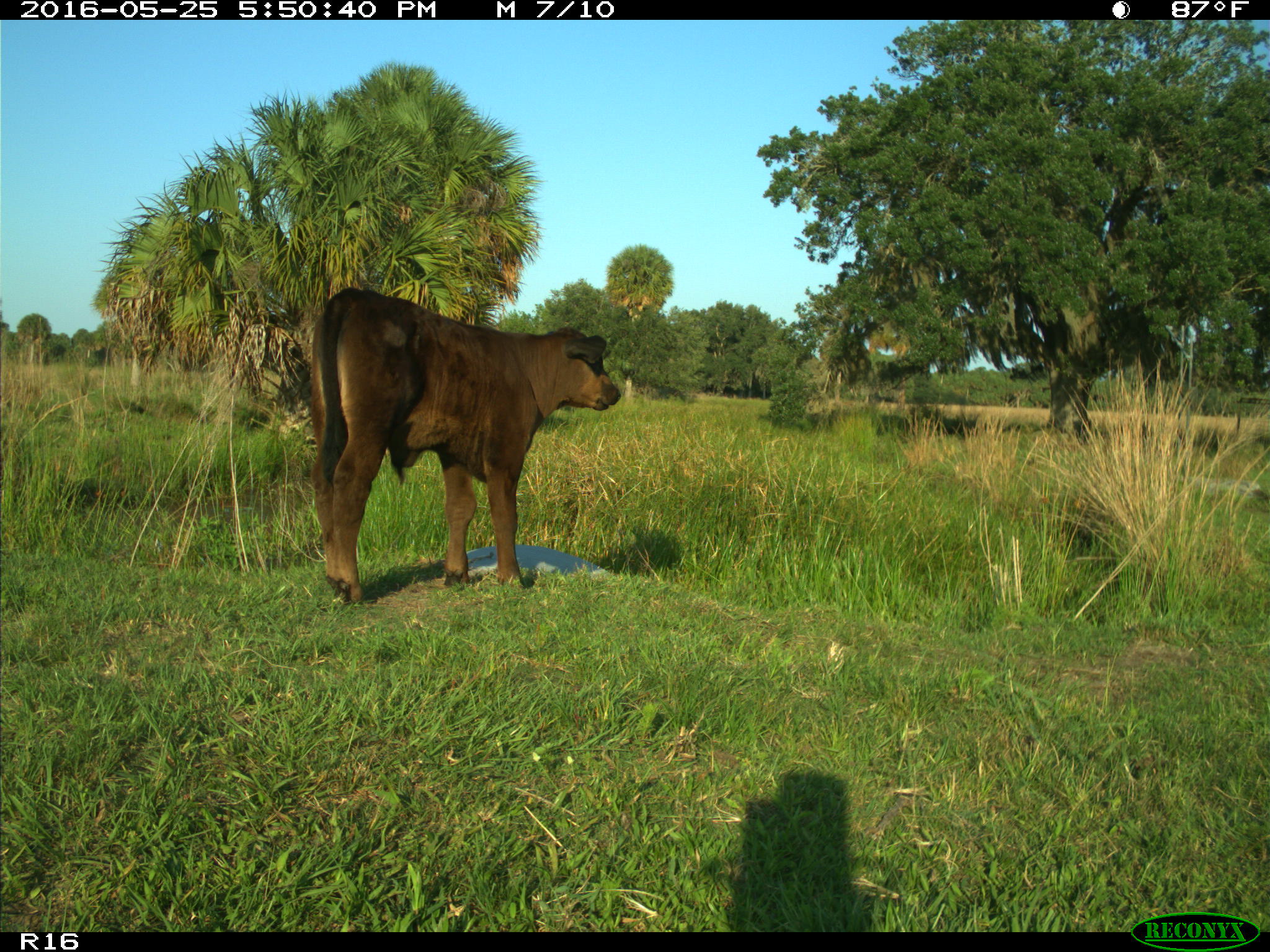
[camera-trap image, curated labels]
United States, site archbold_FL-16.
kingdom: Animalia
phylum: Chordata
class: Mammalia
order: Artiodactyla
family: Bovidae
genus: Bos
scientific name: Bos taurus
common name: domestic cow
Bos taurus (domestic cow).